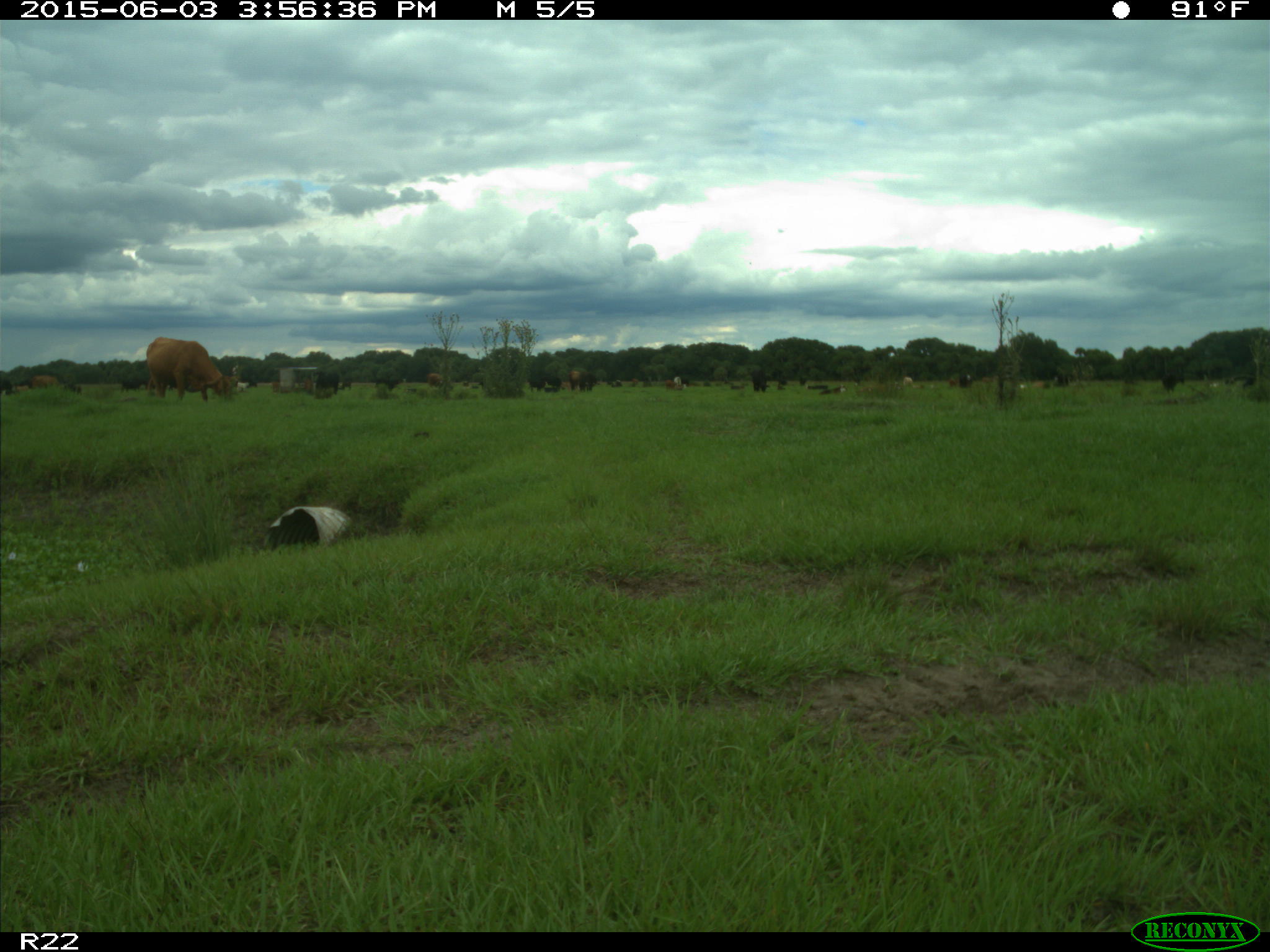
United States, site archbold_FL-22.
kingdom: Animalia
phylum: Chordata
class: Mammalia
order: Artiodactyla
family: Bovidae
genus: Bos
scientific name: Bos taurus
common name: domestic cow